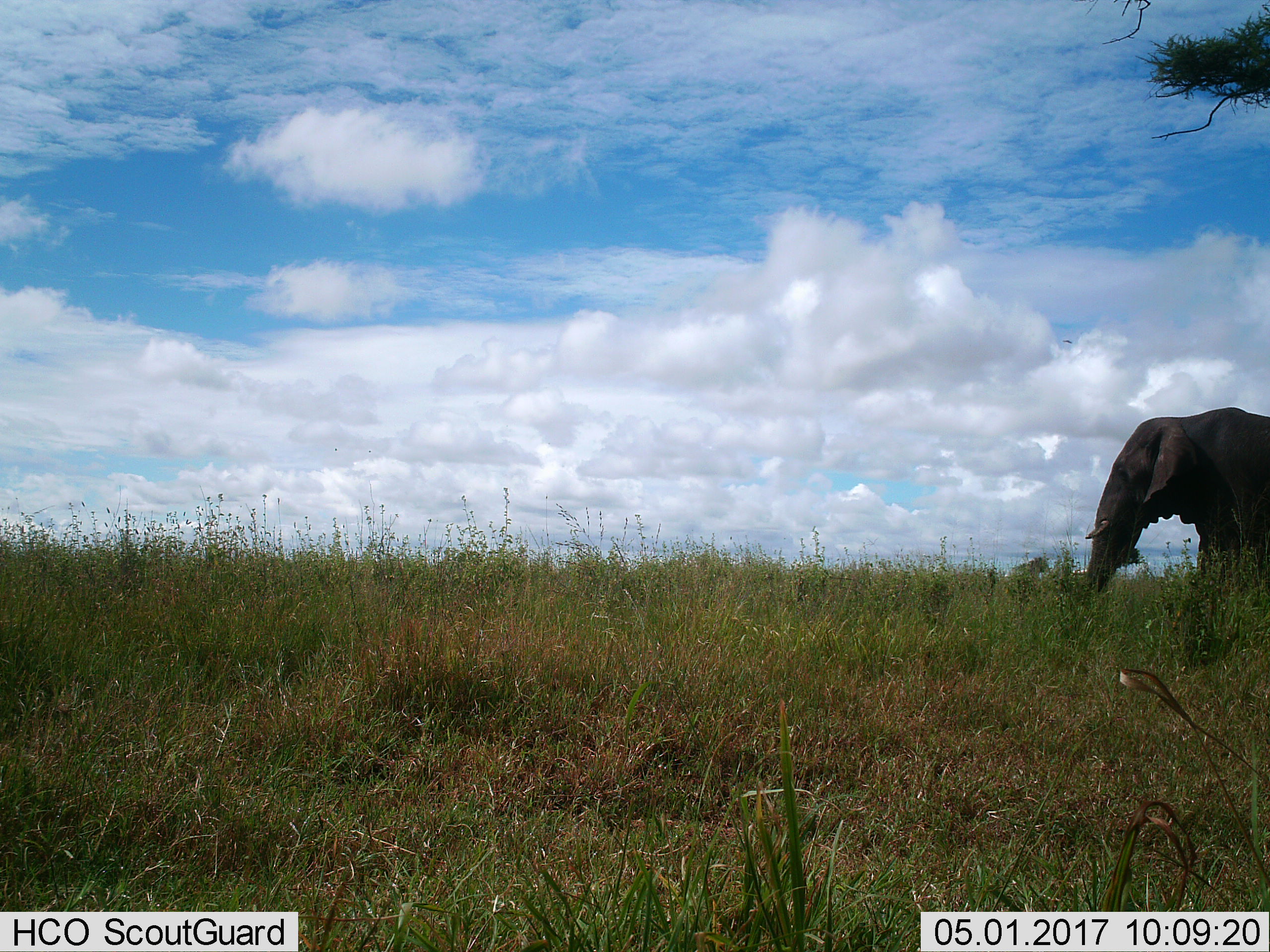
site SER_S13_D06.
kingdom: Animalia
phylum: Chordata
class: Mammalia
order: Proboscidea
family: Elephantidae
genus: Loxodonta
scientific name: Loxodonta africana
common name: african bush elephant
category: elephant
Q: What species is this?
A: Elephant (african bush elephant) (Loxodonta africana).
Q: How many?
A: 1.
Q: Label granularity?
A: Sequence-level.